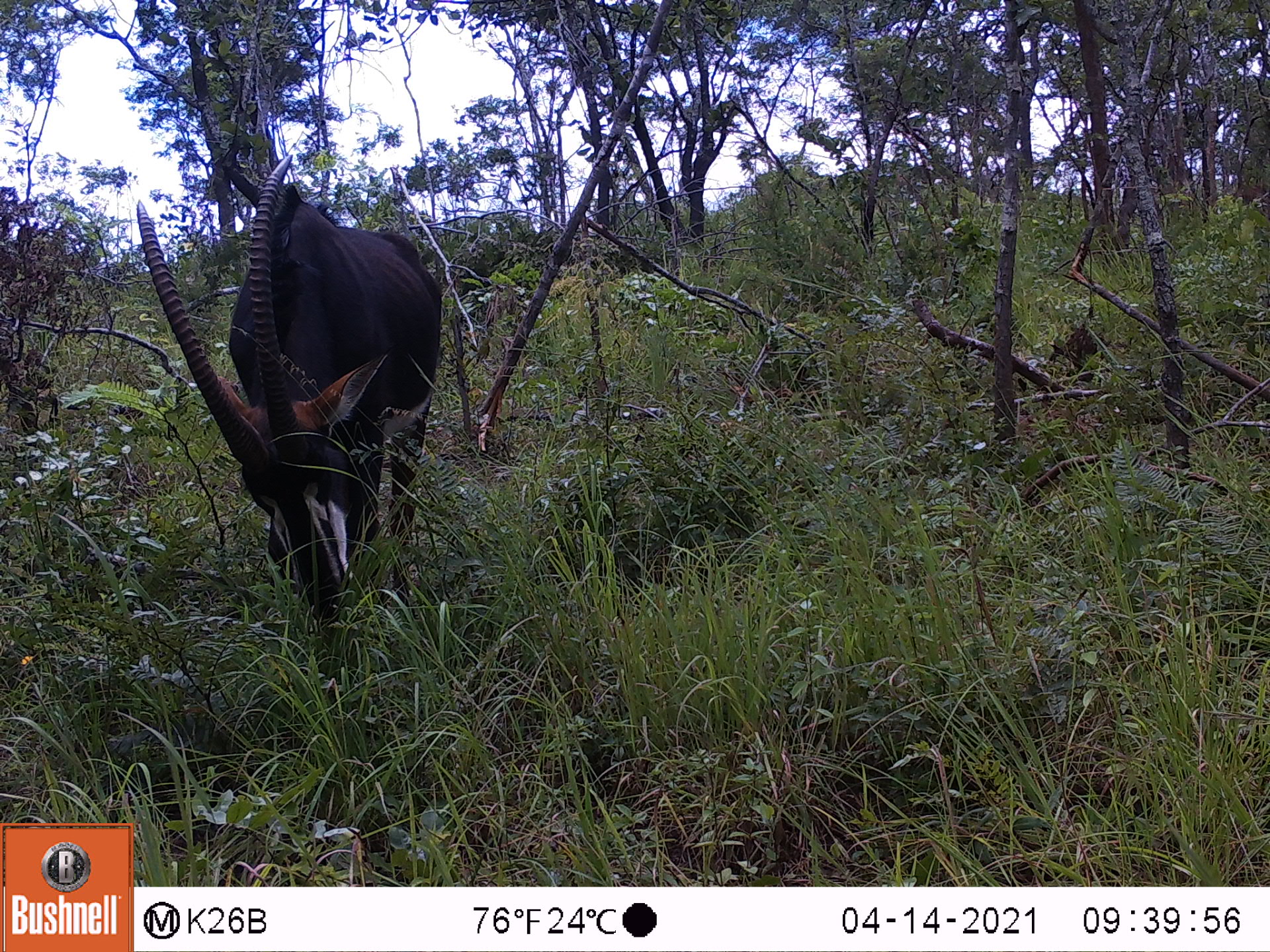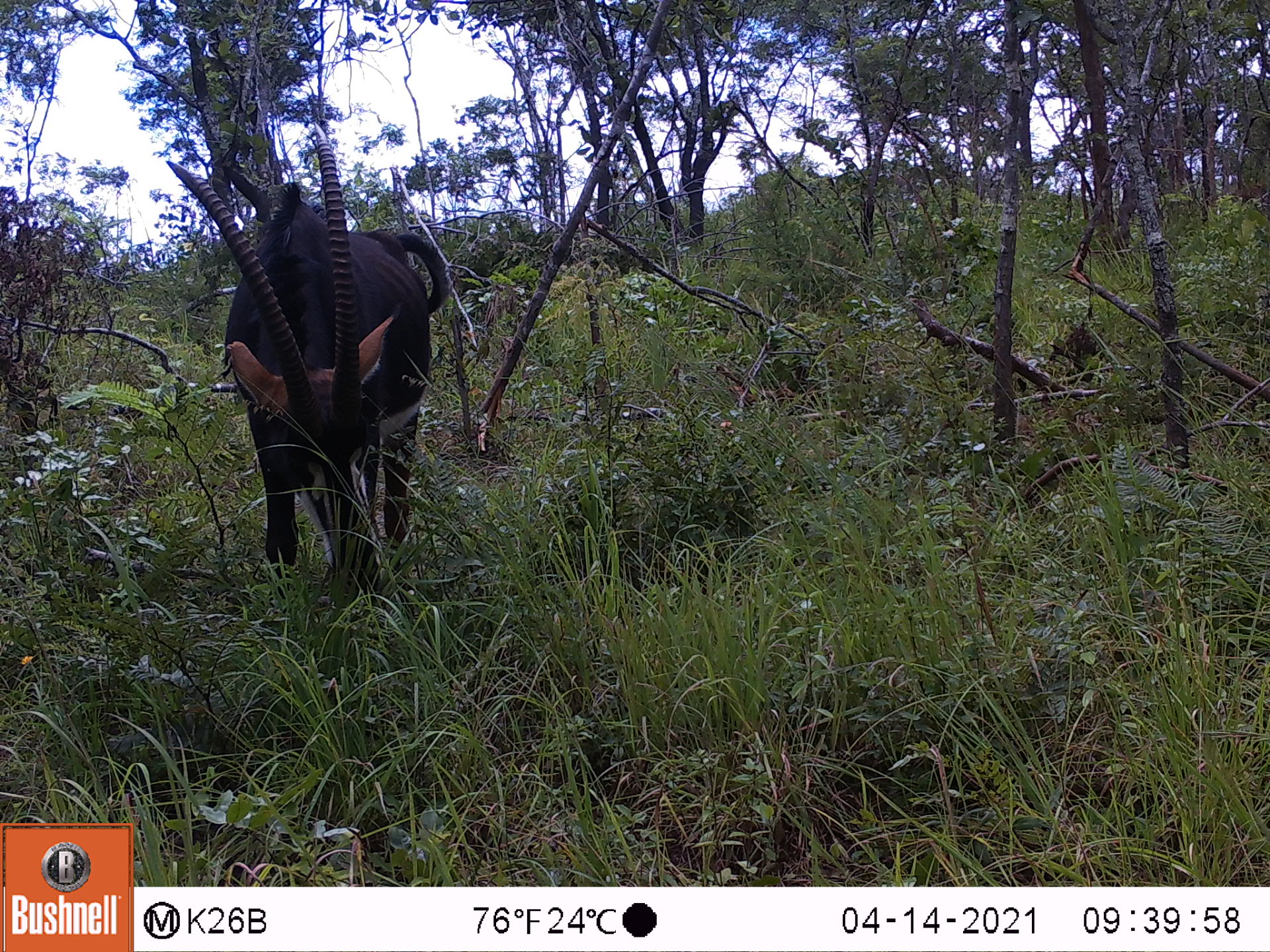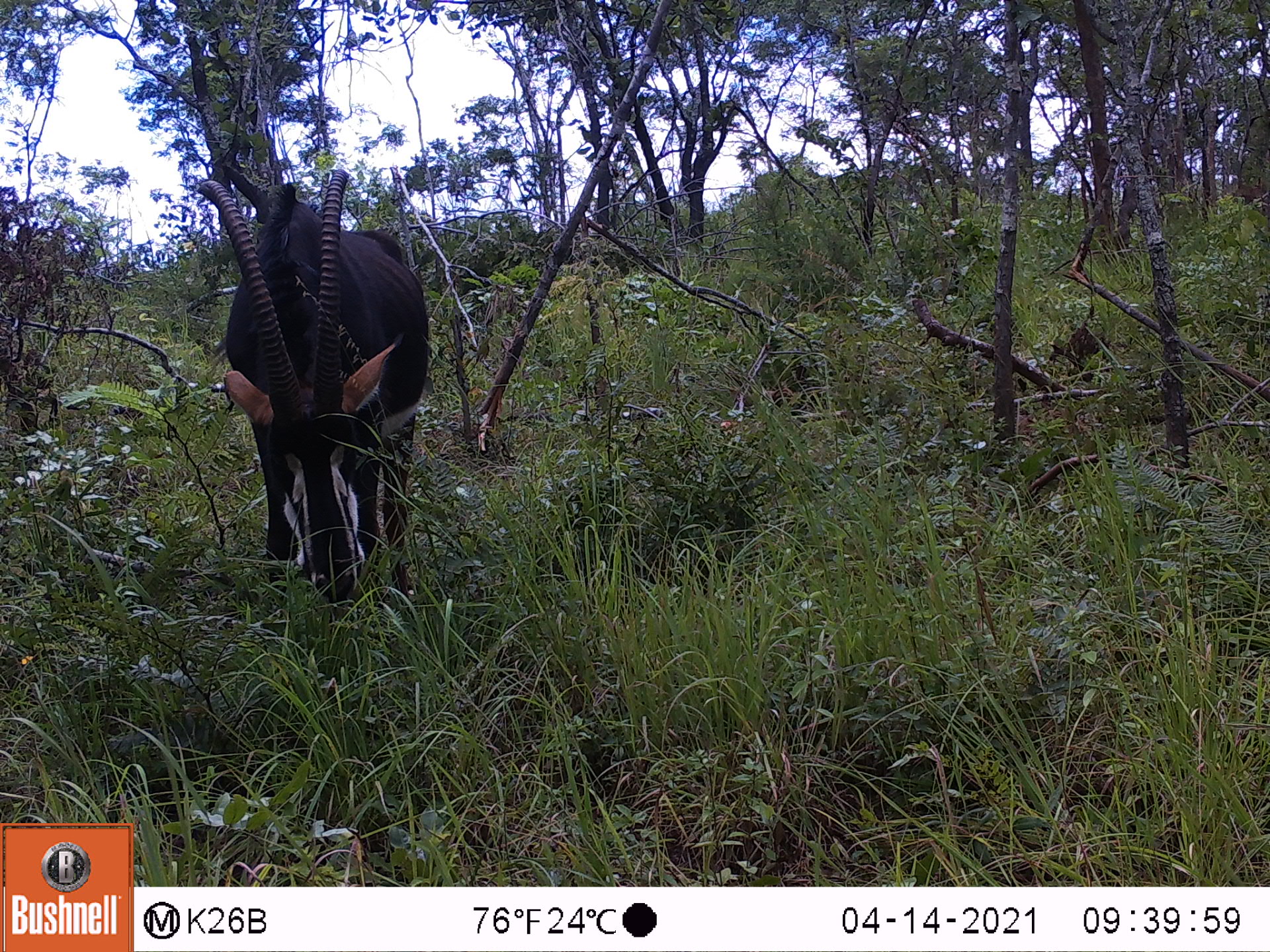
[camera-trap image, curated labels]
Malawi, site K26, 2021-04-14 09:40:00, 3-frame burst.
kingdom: Animalia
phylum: Chordata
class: Mammalia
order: Artiodactyla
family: Bovidae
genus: Hippotragus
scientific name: Hippotragus niger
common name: sable antelope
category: sable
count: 1